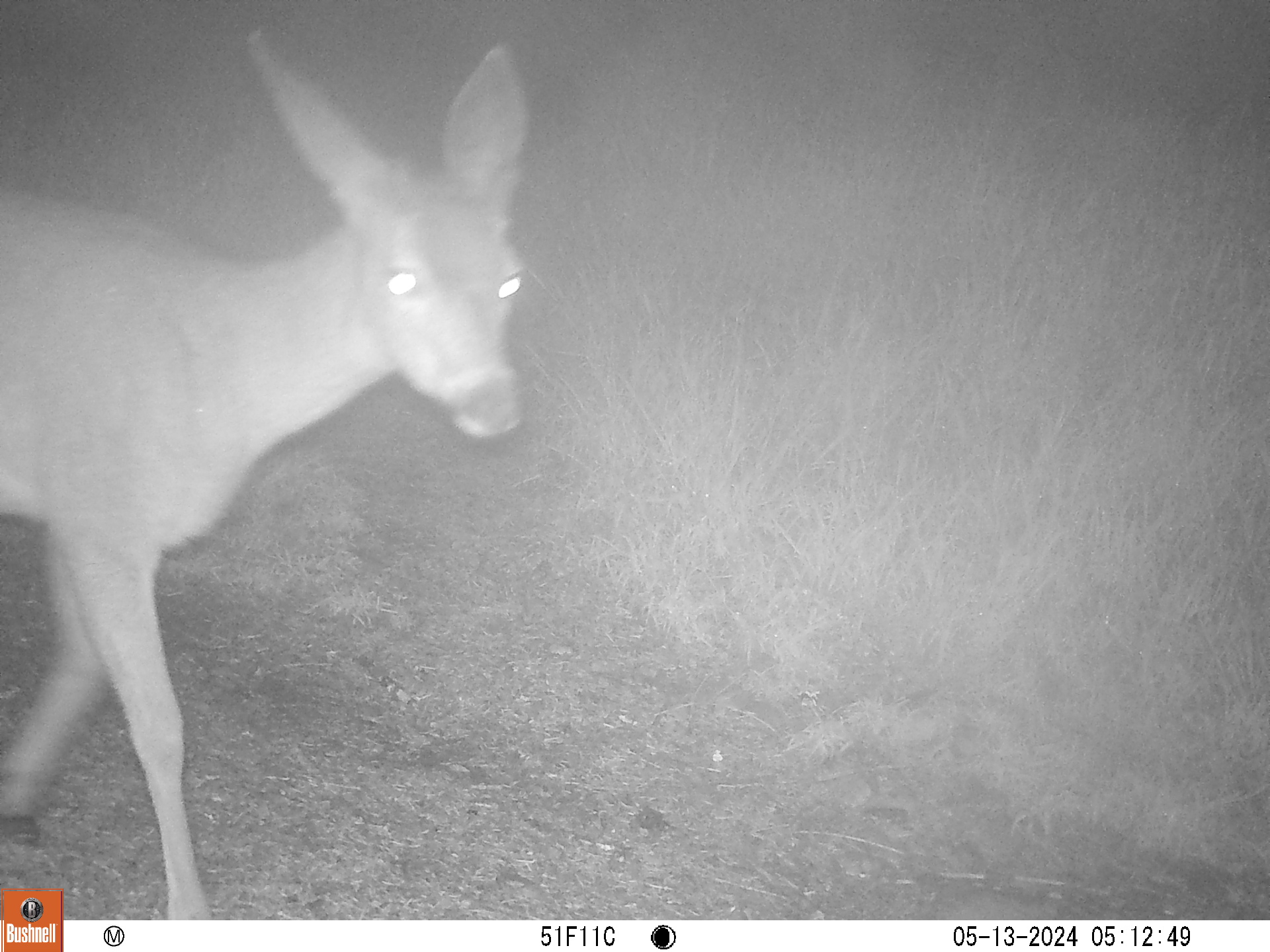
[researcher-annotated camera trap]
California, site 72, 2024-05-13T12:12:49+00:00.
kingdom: Animalia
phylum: Chordata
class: Mammalia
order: Artiodactyla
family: Cervidae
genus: Odocoileus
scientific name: Odocoileus hemionus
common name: mule deer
Mule deer (Odocoileus hemionus).